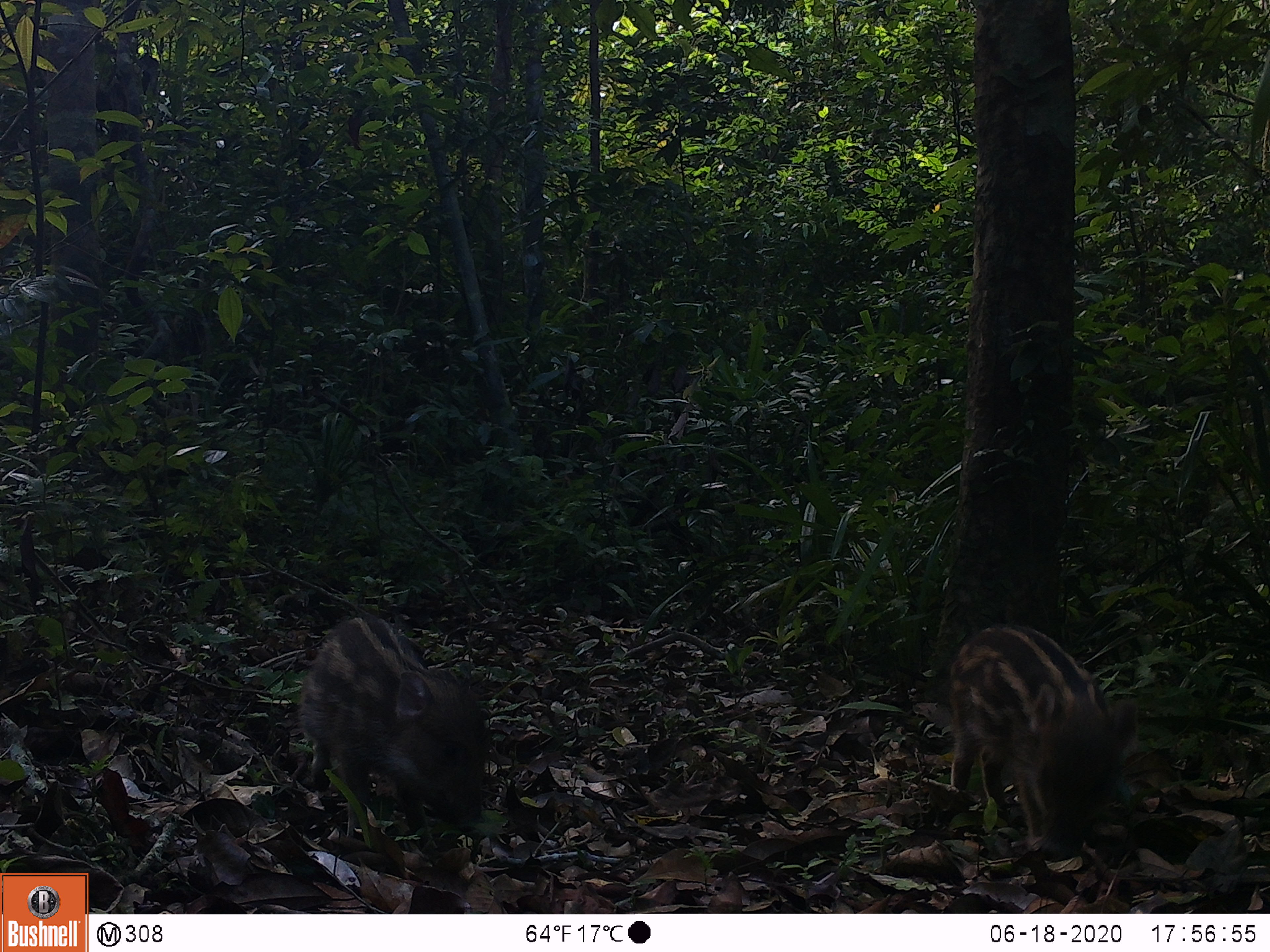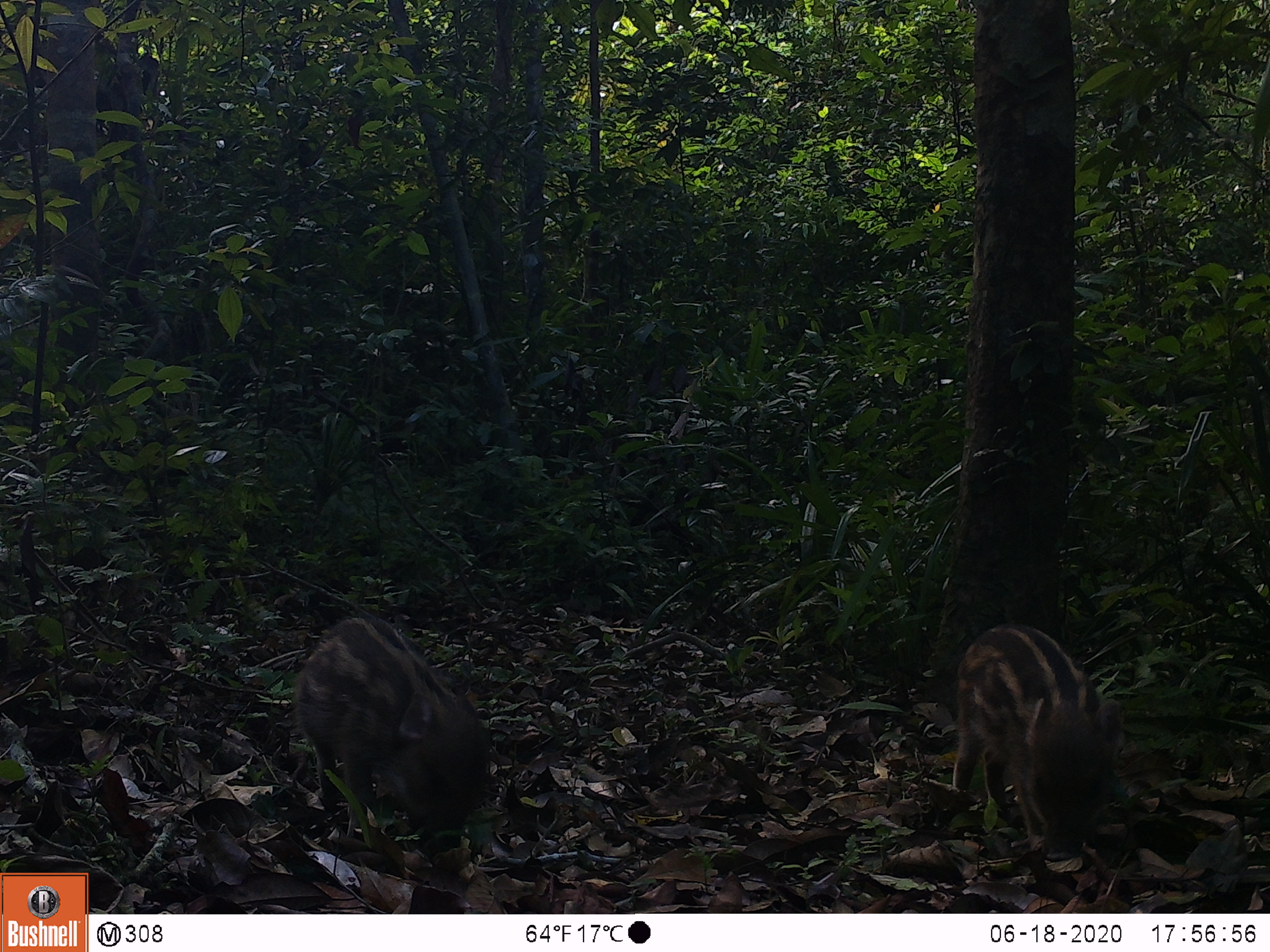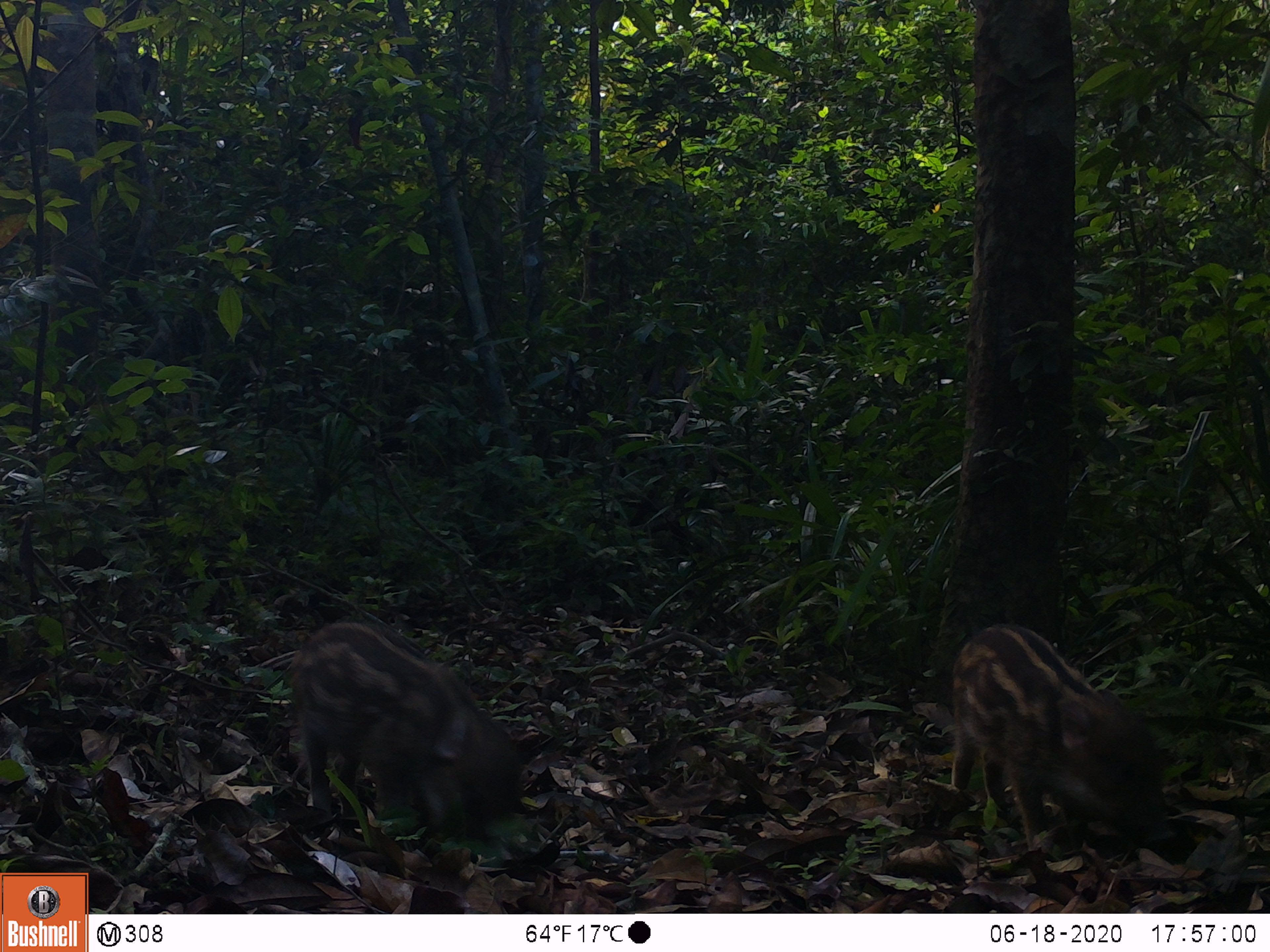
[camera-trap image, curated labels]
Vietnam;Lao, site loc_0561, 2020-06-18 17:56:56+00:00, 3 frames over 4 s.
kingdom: Animalia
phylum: Chordata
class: Mammalia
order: Artiodactyla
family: Suidae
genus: Sus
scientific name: Sus scrofa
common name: eurasian wild pig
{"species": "eurasian wild pig (Sus scrofa)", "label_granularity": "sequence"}